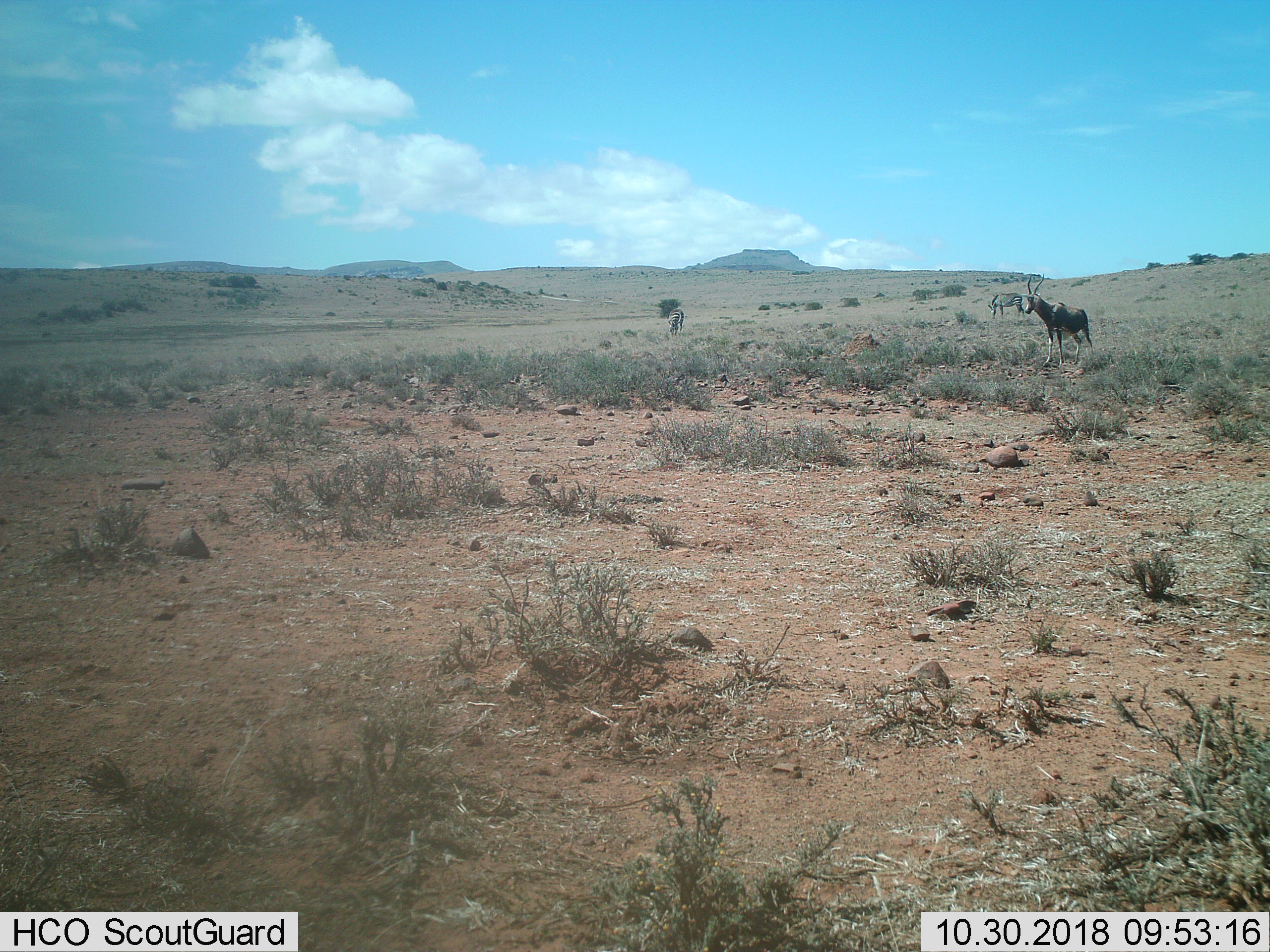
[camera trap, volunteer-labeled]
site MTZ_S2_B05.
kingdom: Animalia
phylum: Chordata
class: Mammalia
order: Artiodactyla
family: Bovidae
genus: Damaliscus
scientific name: Damaliscus pygargus phillipsi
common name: blesbok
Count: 1.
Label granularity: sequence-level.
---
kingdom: Animalia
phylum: Chordata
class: Mammalia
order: Perissodactyla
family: Equidae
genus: Equus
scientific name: Equus zebra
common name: mountain zebra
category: zebramountain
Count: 2.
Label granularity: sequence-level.